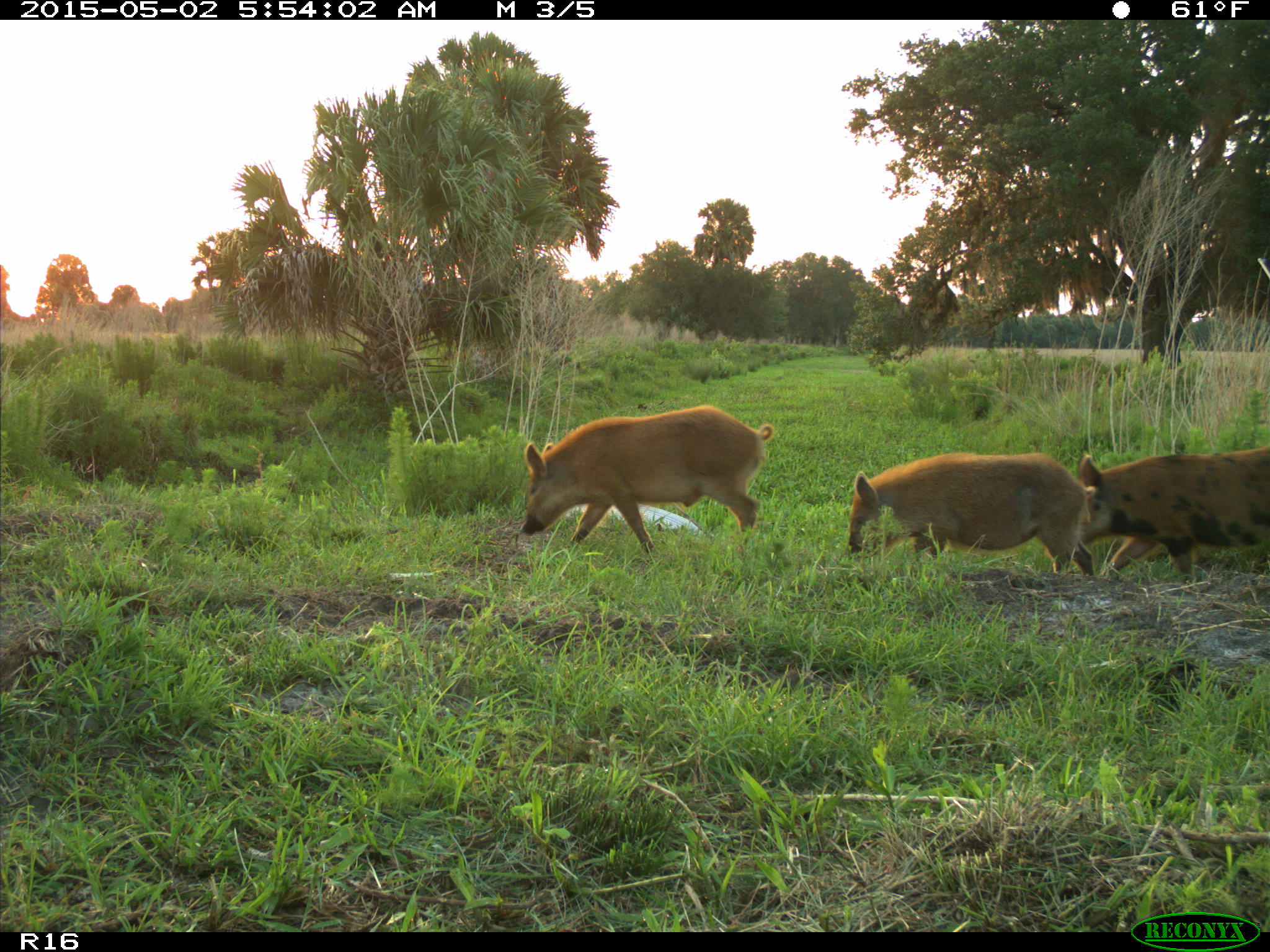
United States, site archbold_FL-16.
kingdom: Animalia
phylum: Chordata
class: Mammalia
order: Artiodactyla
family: Suidae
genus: Sus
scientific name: Sus scrofa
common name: wild boar